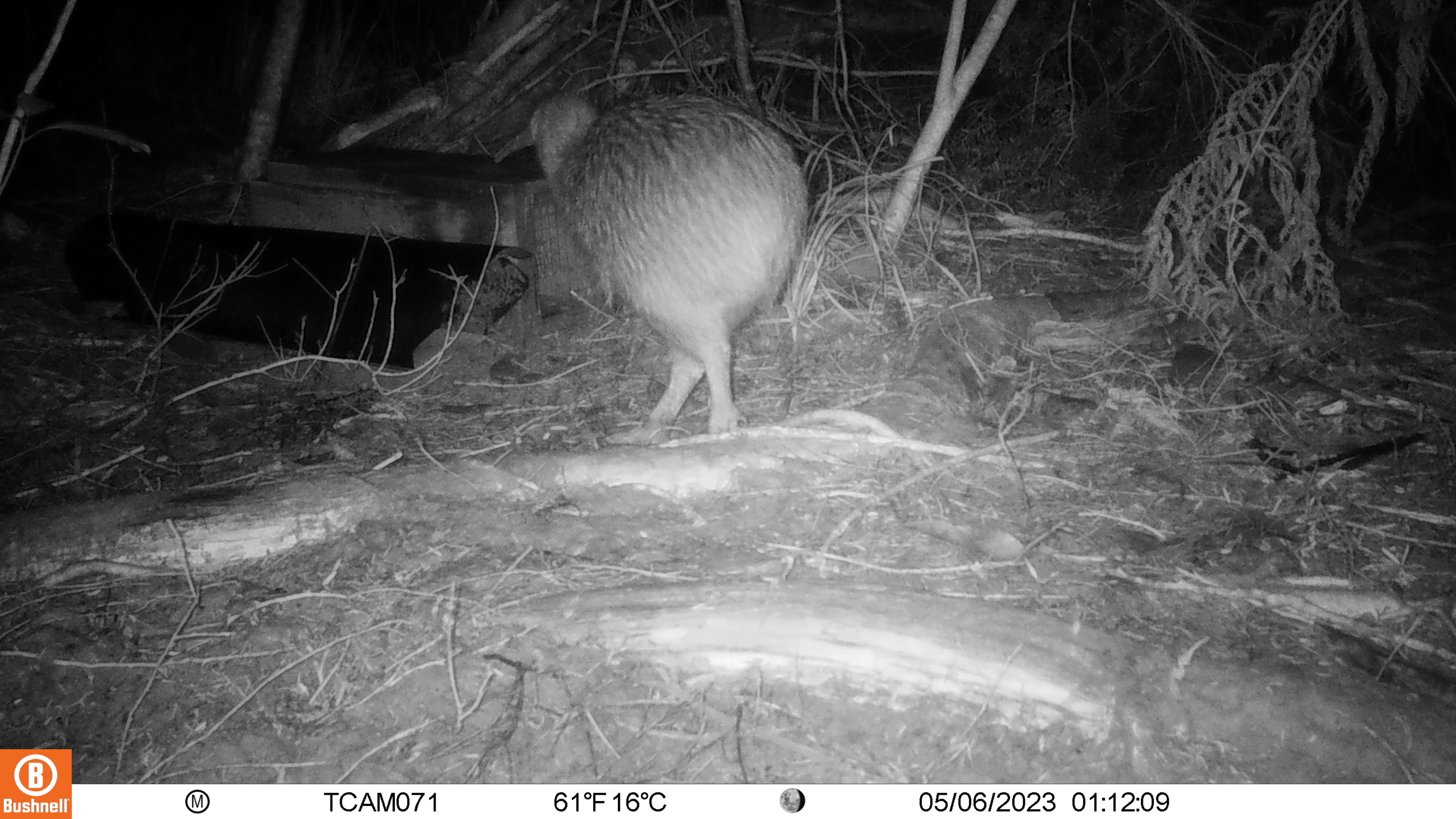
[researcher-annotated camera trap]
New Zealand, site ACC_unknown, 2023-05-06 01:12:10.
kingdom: Animalia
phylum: Chordata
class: Aves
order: Apterygiformes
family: Apterygidae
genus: Apteryx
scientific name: Apteryx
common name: kiwi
Kiwi (Apteryx).